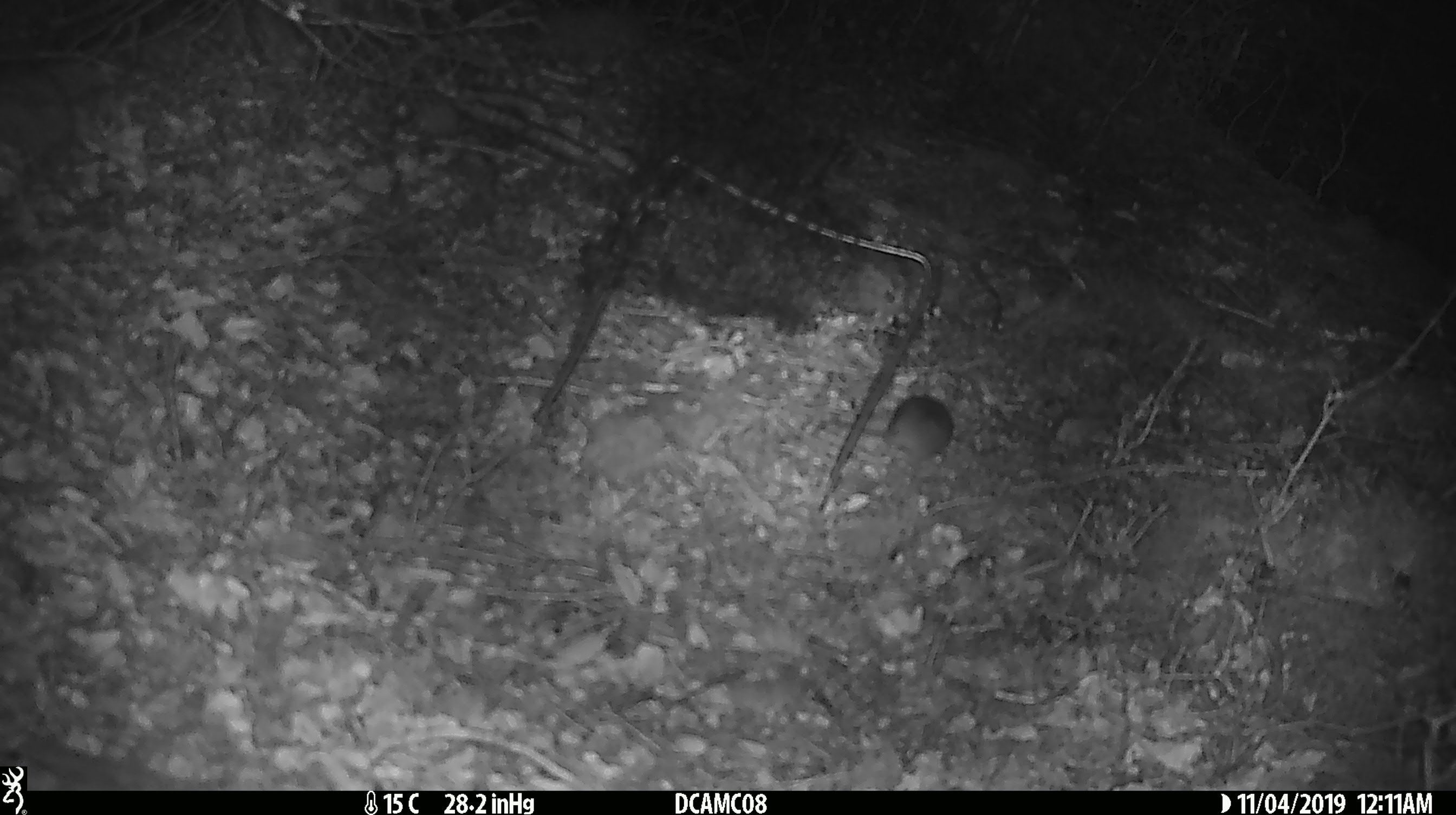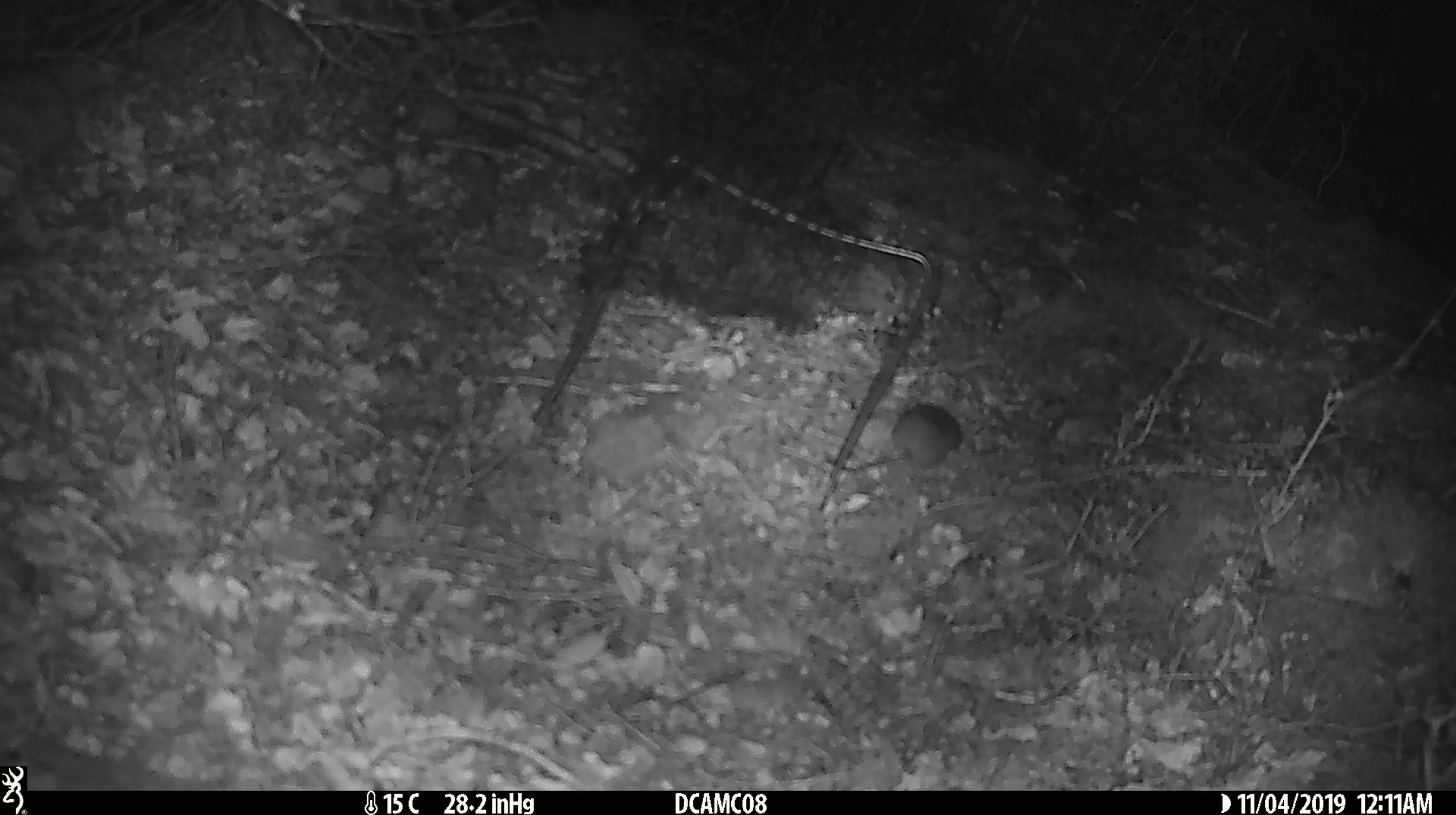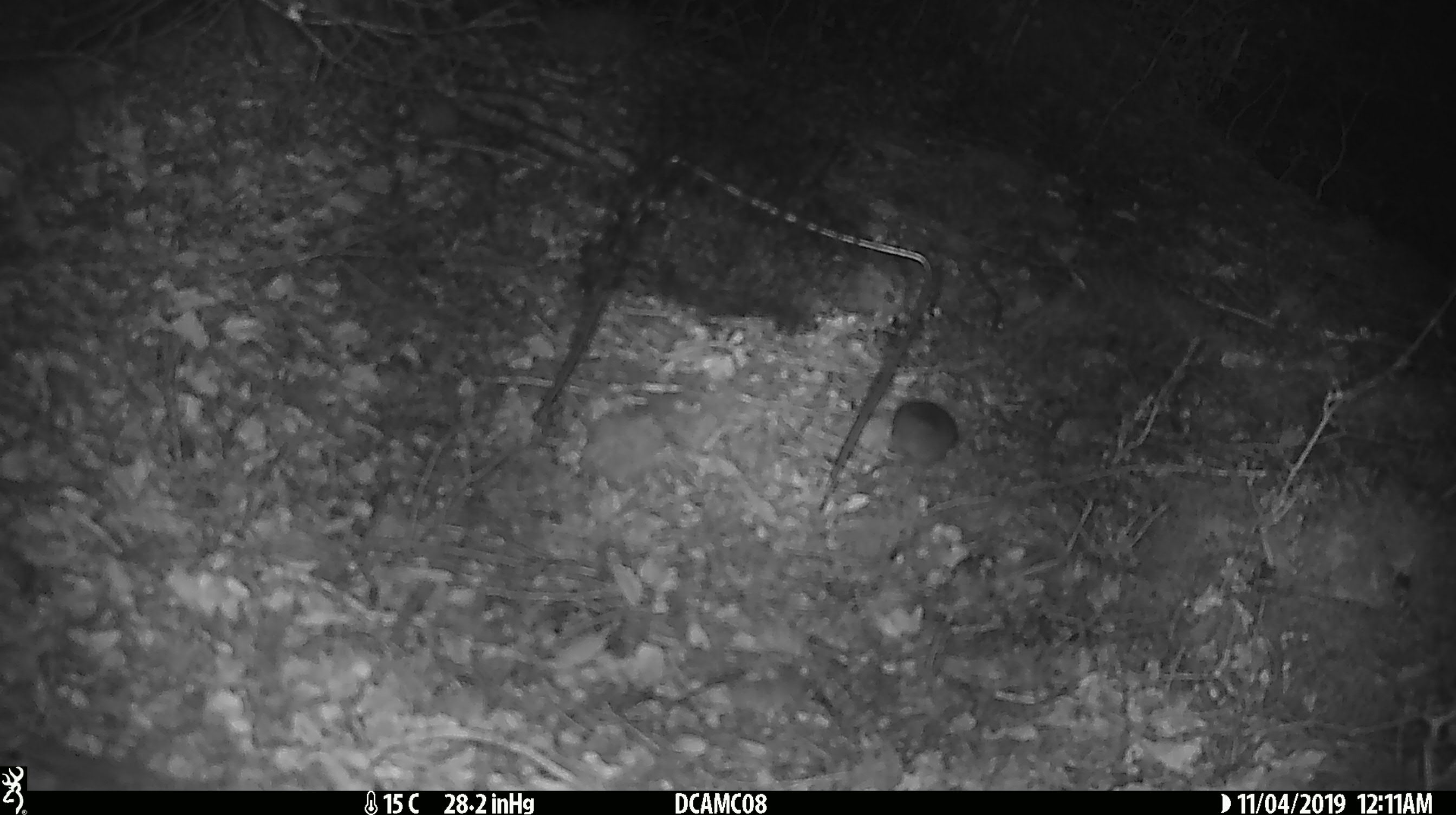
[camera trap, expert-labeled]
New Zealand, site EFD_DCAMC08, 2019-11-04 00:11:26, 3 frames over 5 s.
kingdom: Animalia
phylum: Chordata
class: Mammalia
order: Rodentia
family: Muridae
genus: Mus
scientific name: Mus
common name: mouse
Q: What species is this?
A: Mouse (Mus).